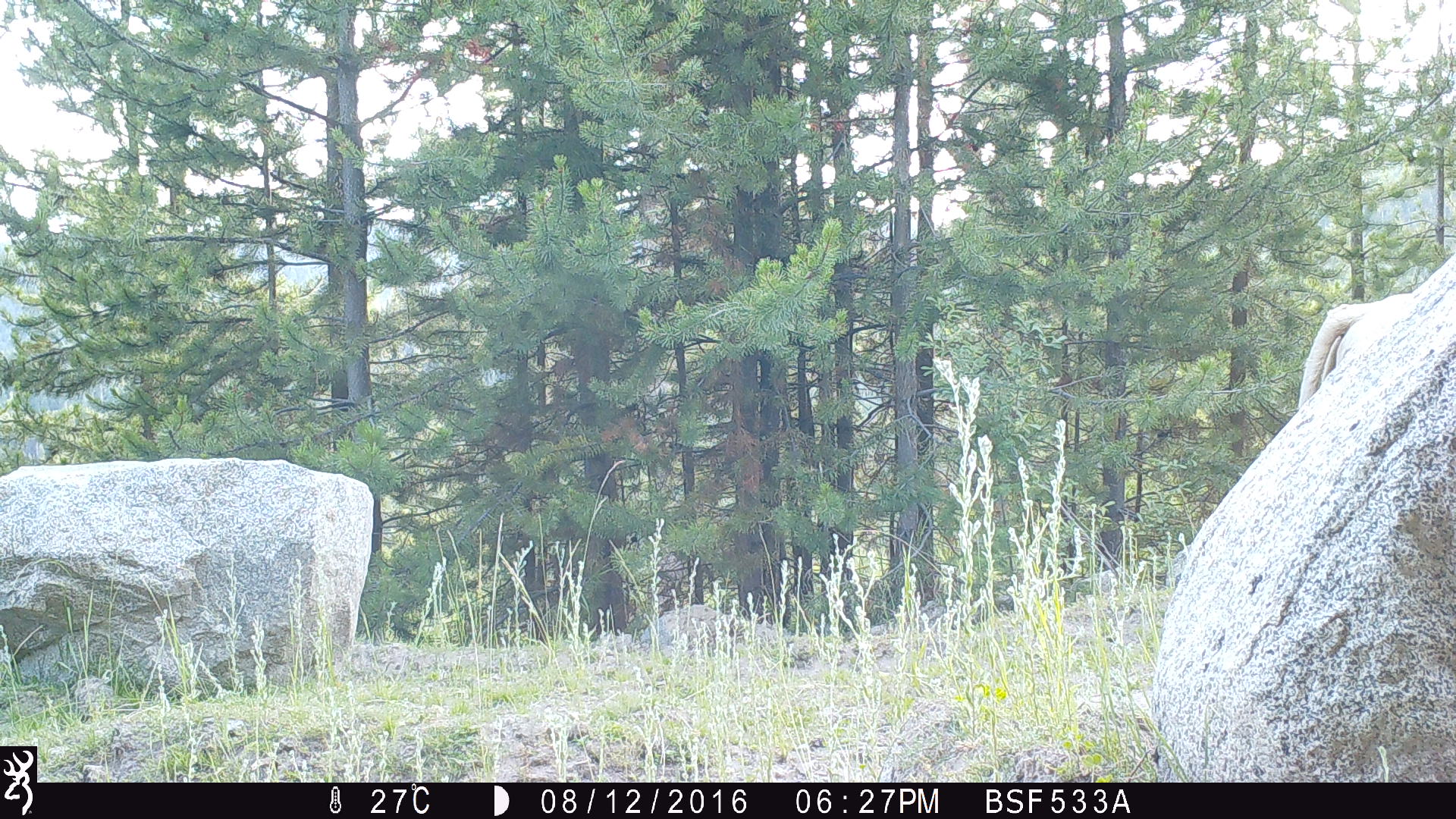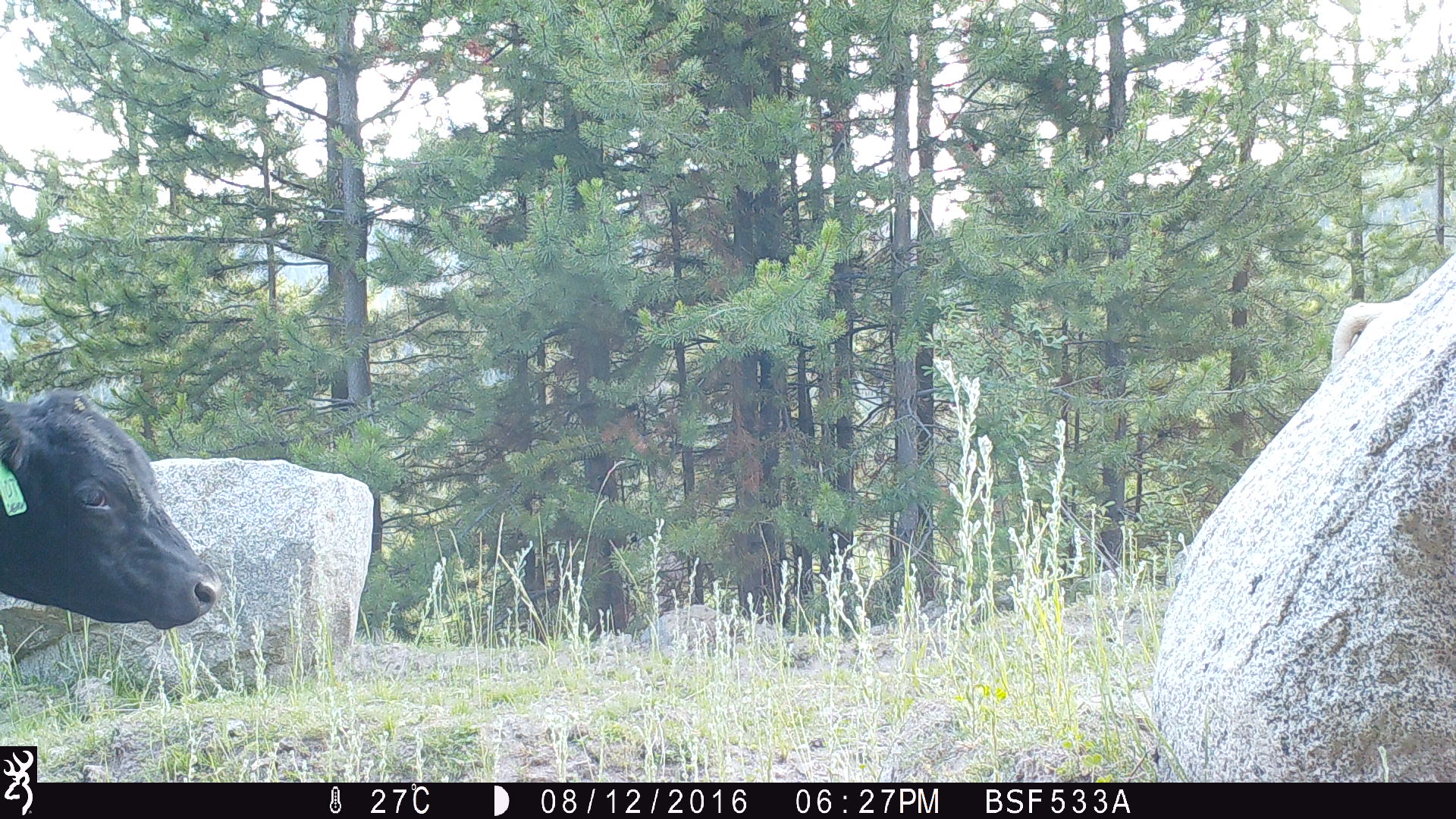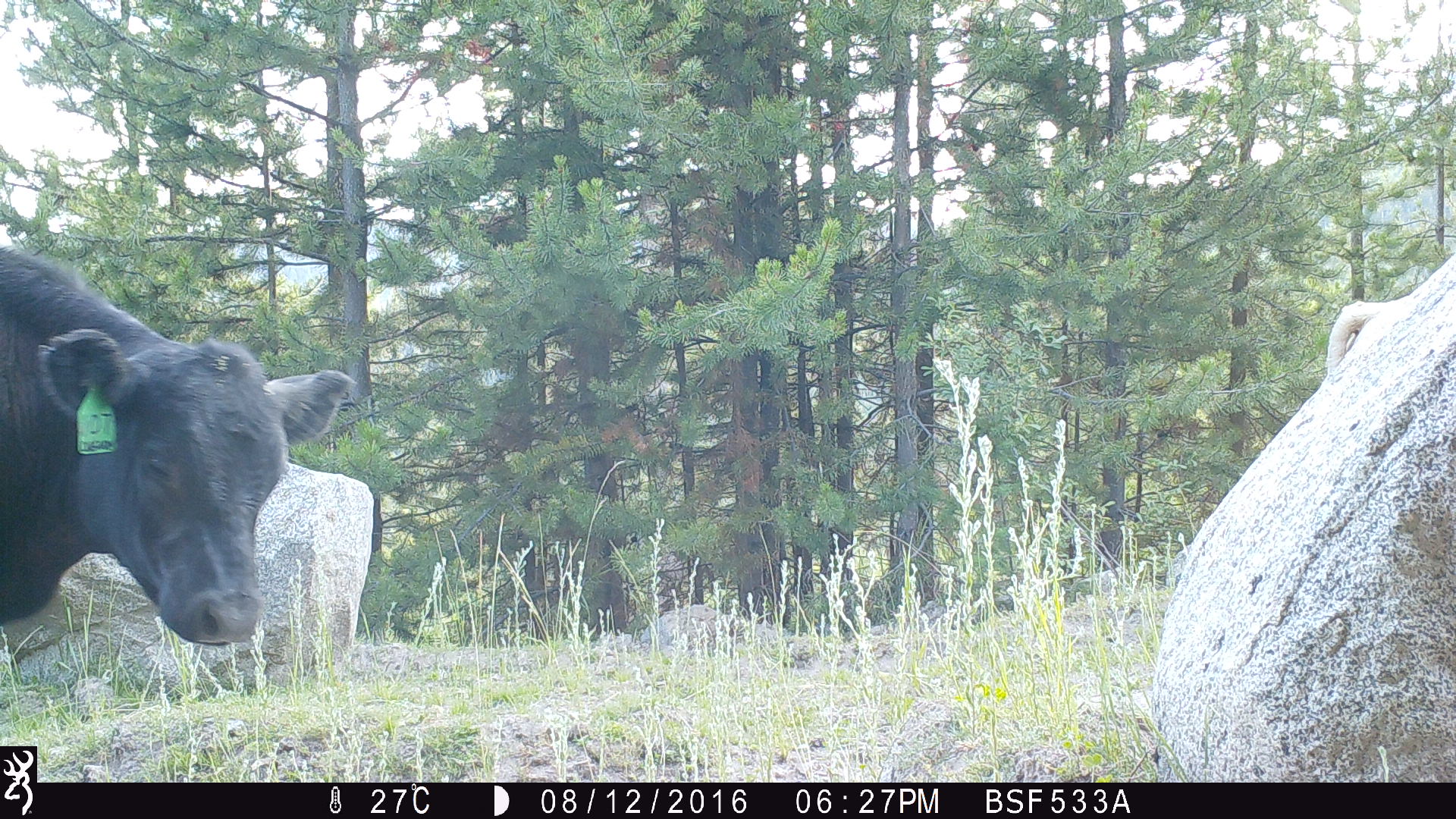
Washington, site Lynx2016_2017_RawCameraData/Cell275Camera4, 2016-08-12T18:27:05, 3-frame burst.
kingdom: Animalia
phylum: Chordata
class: Mammalia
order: Artiodactyla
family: Bovidae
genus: Bos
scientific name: Bos taurus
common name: domestic cattle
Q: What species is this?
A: Domestic cattle (Bos taurus).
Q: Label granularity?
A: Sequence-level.